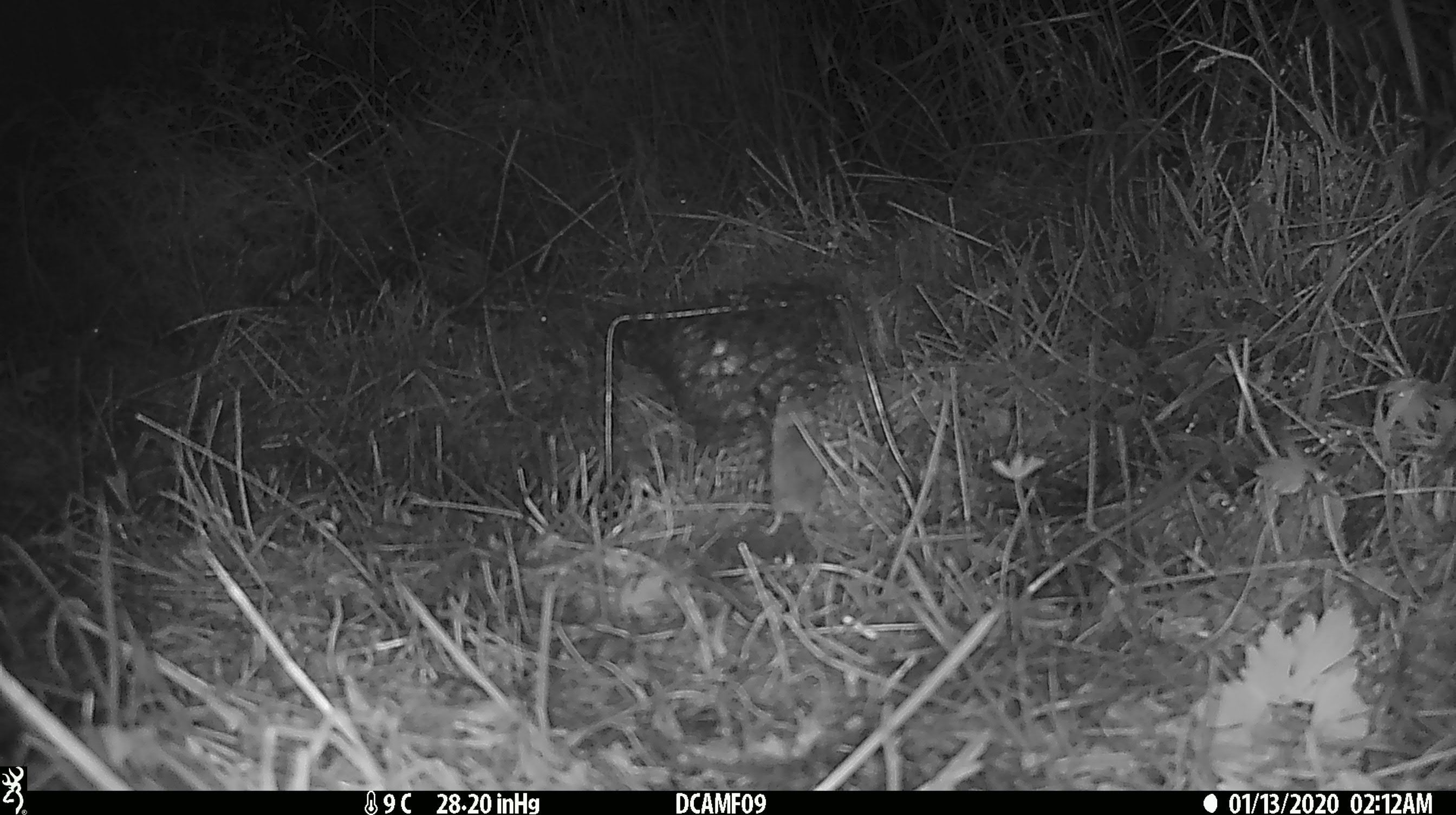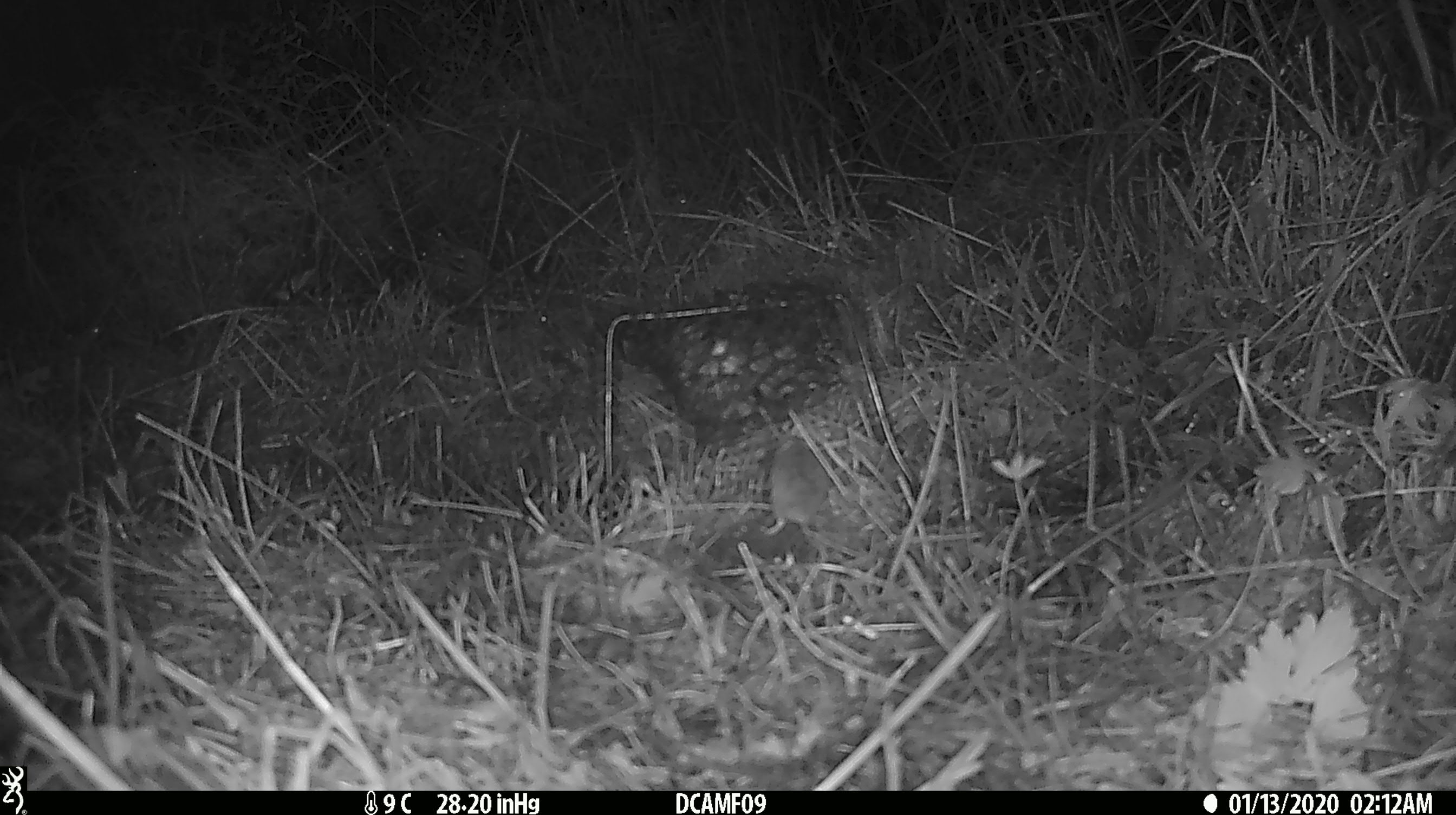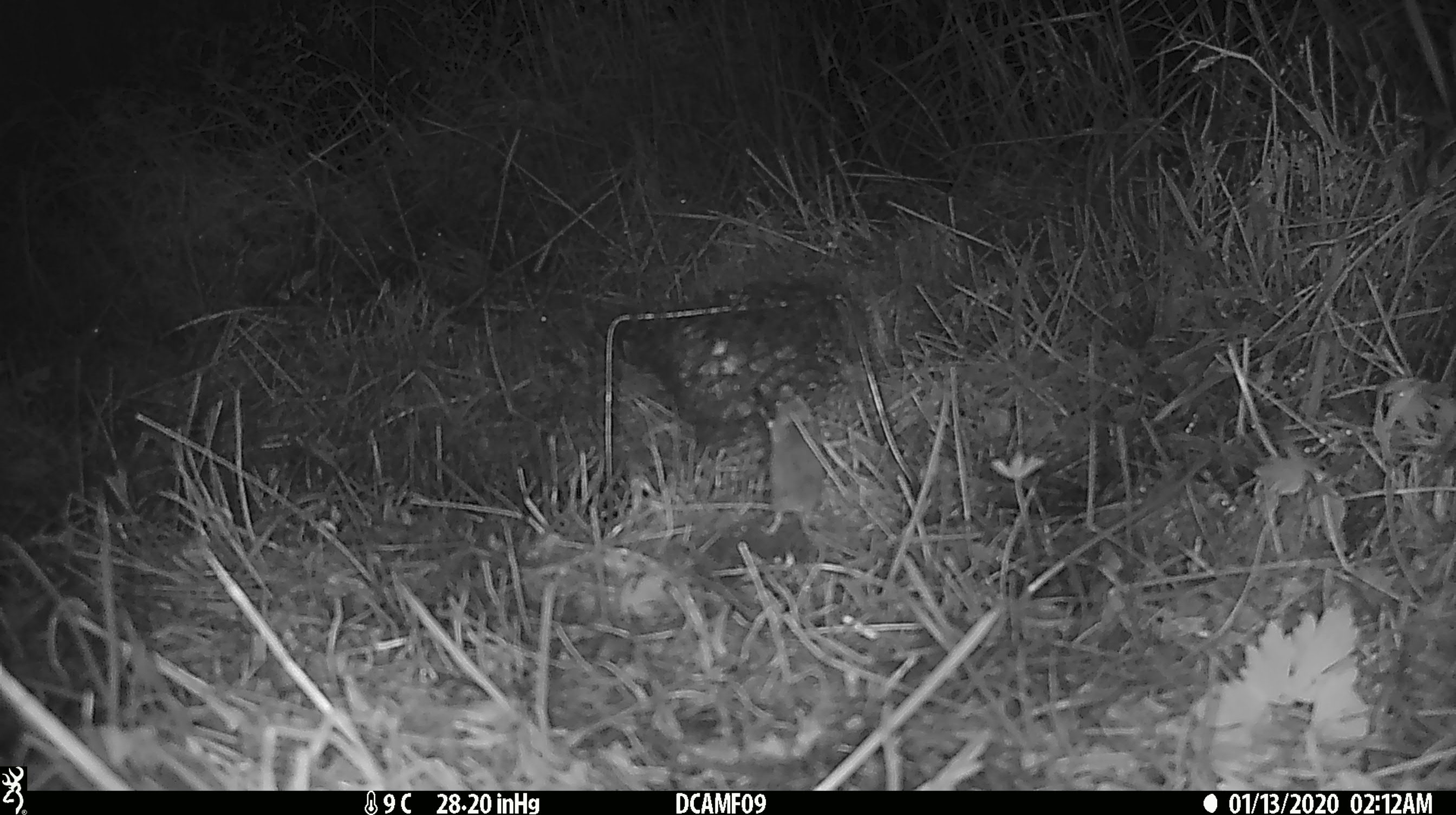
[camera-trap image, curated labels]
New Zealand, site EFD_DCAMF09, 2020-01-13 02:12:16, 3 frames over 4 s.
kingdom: Animalia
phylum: Chordata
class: Mammalia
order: Rodentia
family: Muridae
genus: Mus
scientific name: Mus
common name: mouse